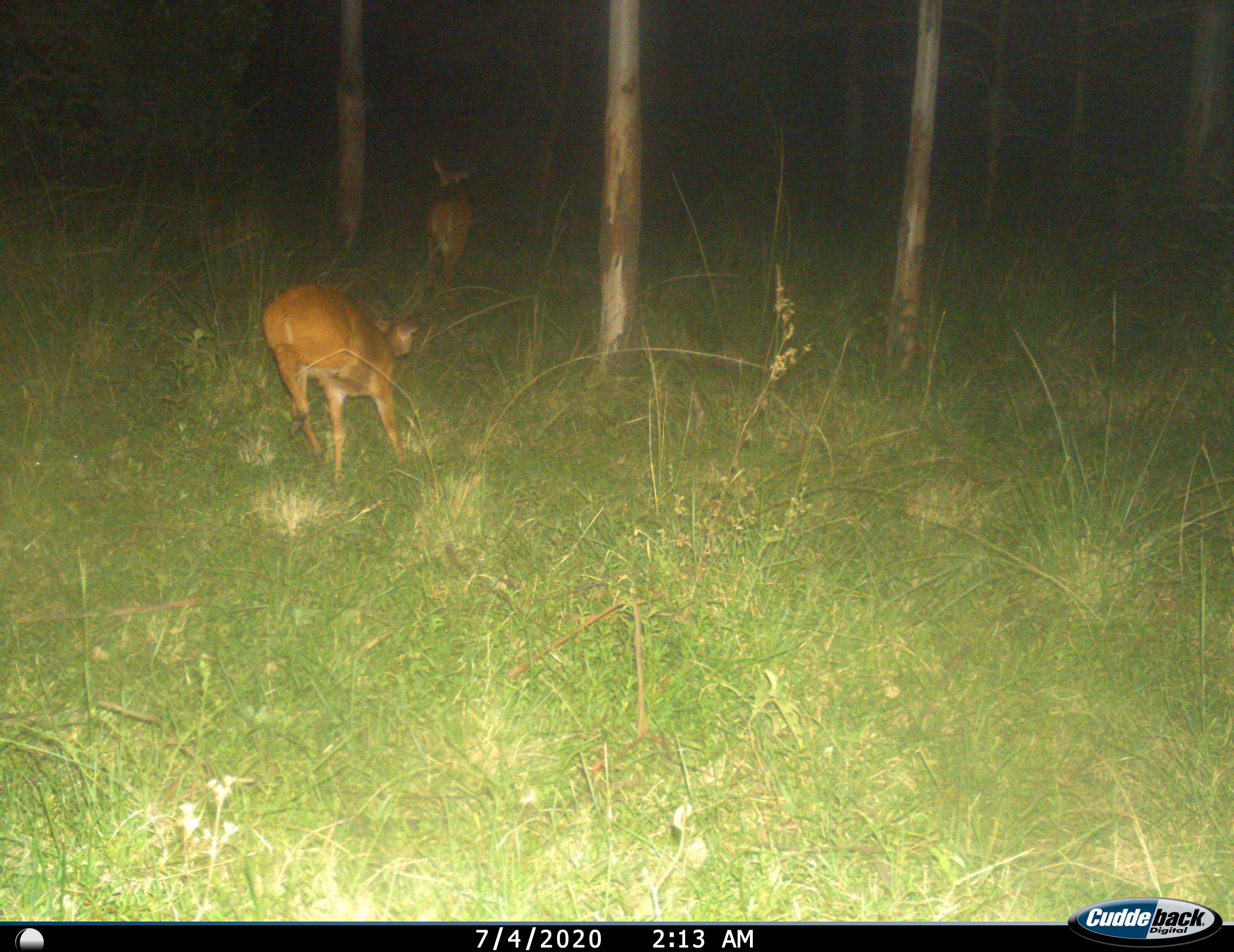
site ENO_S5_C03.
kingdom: Animalia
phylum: Chordata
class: Mammalia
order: Artiodactyla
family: Bovidae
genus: Tragelaphus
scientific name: Tragelaphus scriptus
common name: bushbuck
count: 2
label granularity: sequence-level